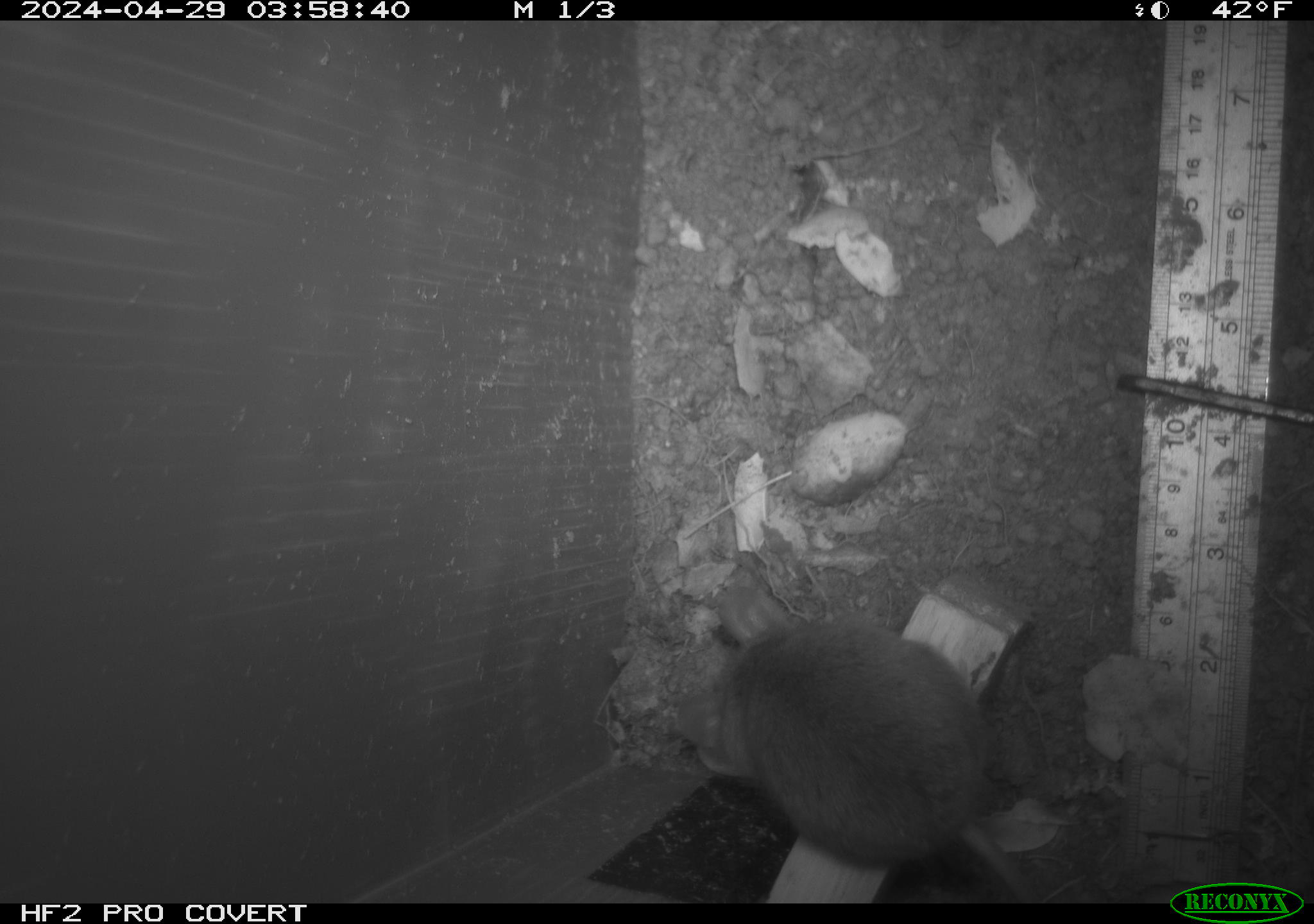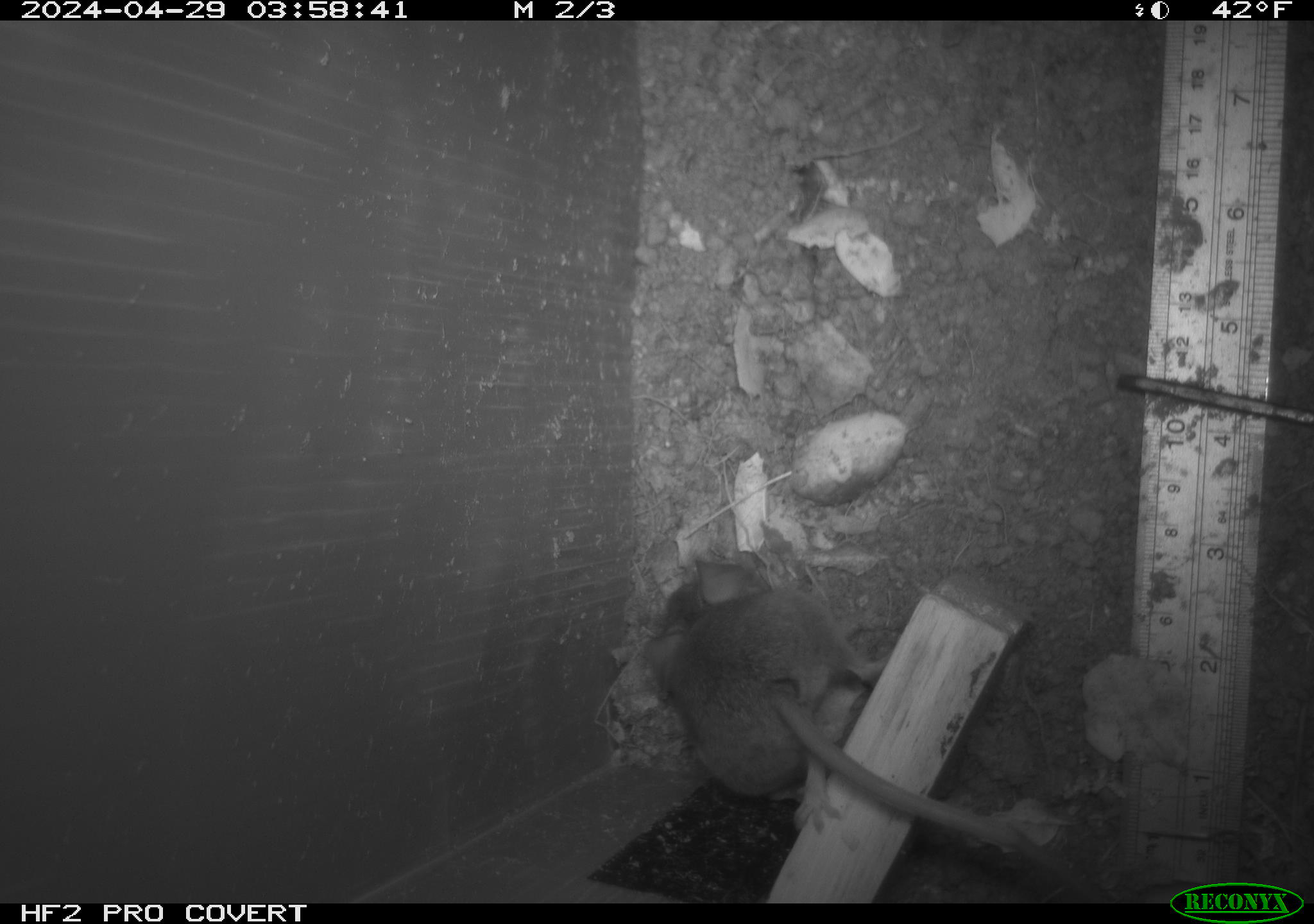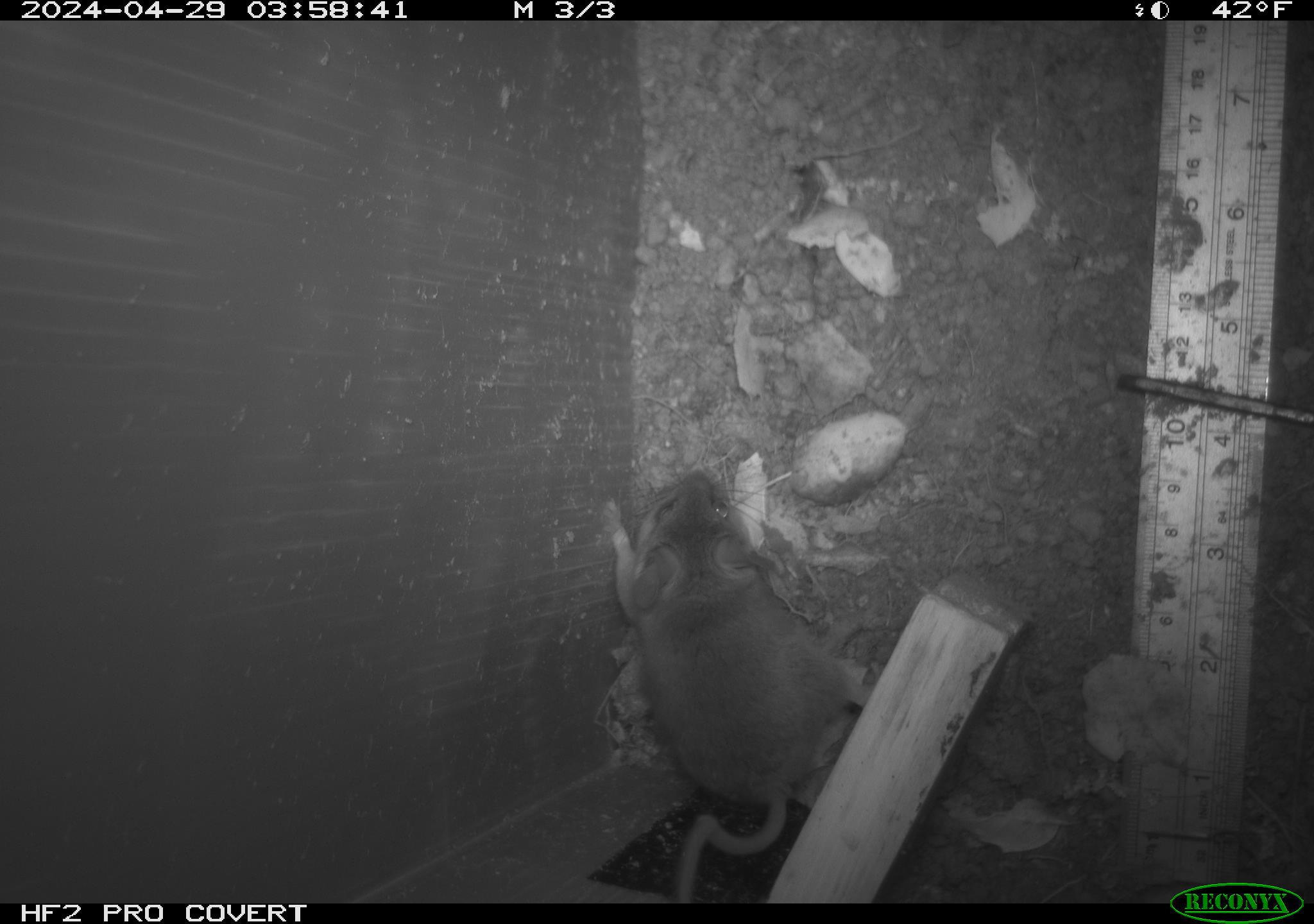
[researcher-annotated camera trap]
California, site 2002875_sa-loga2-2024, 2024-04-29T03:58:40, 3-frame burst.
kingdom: Animalia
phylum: Chordata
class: Mammalia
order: Rodentia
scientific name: Rodentia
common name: rodent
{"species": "rodent (Rodentia)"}